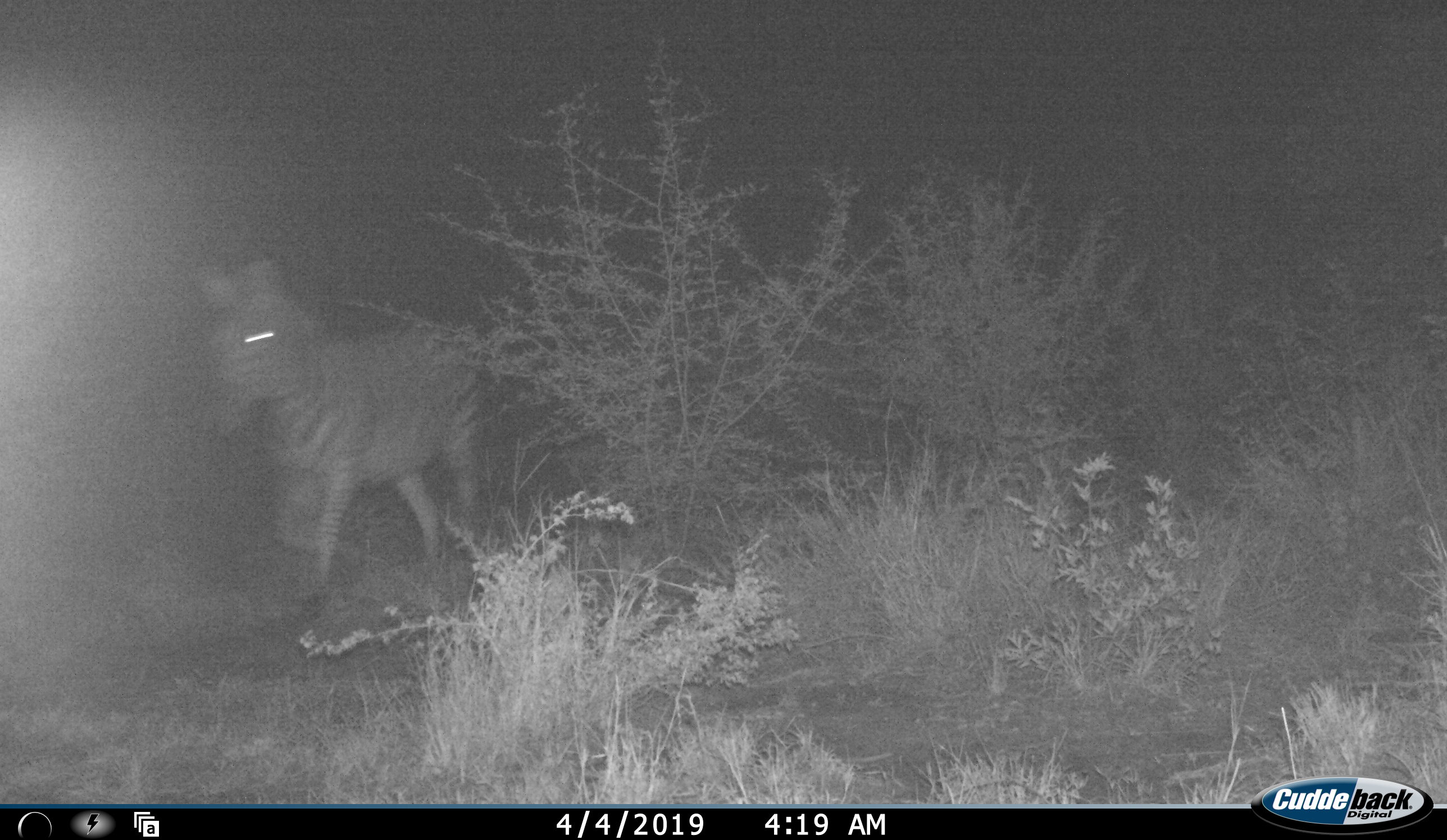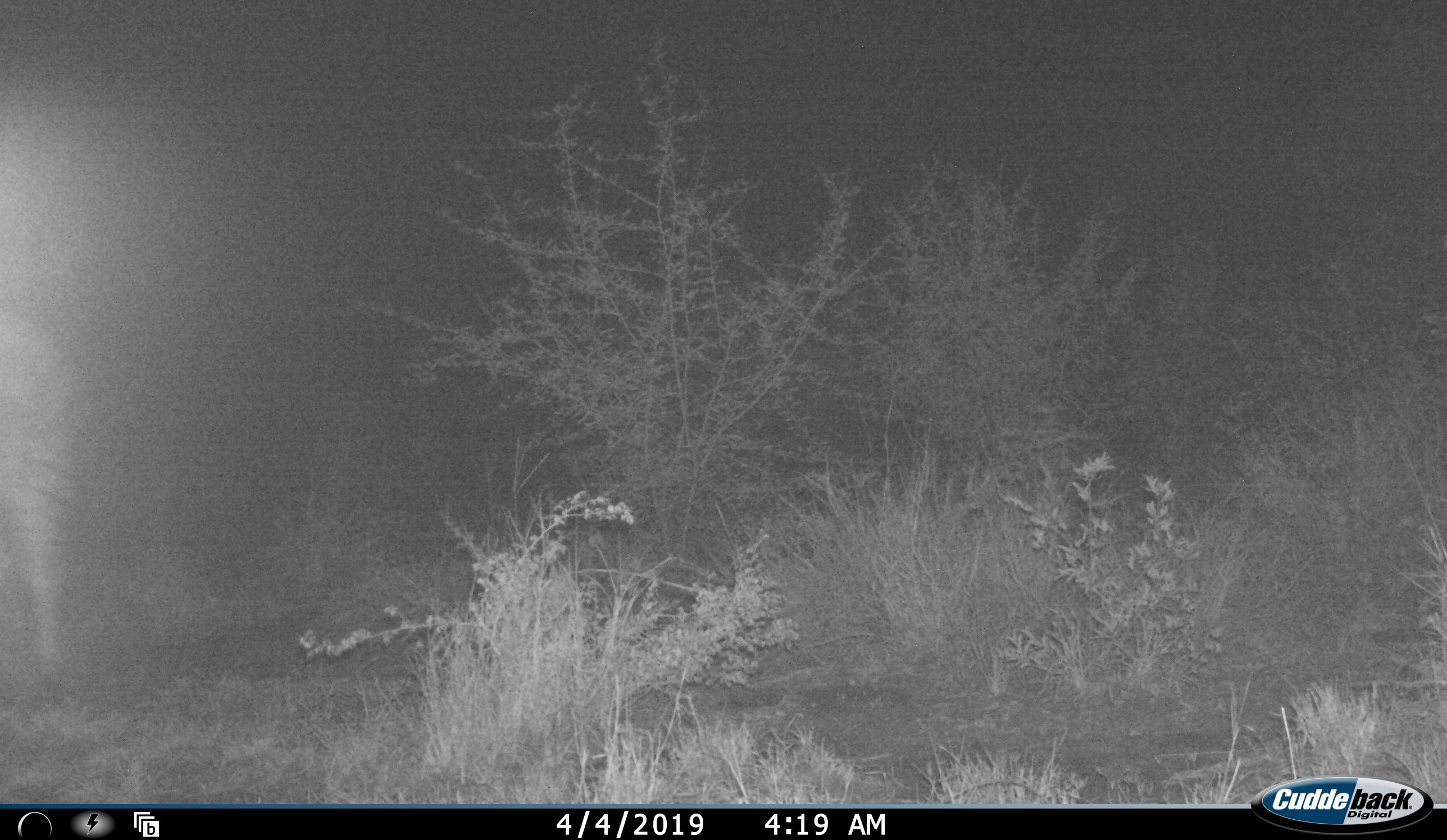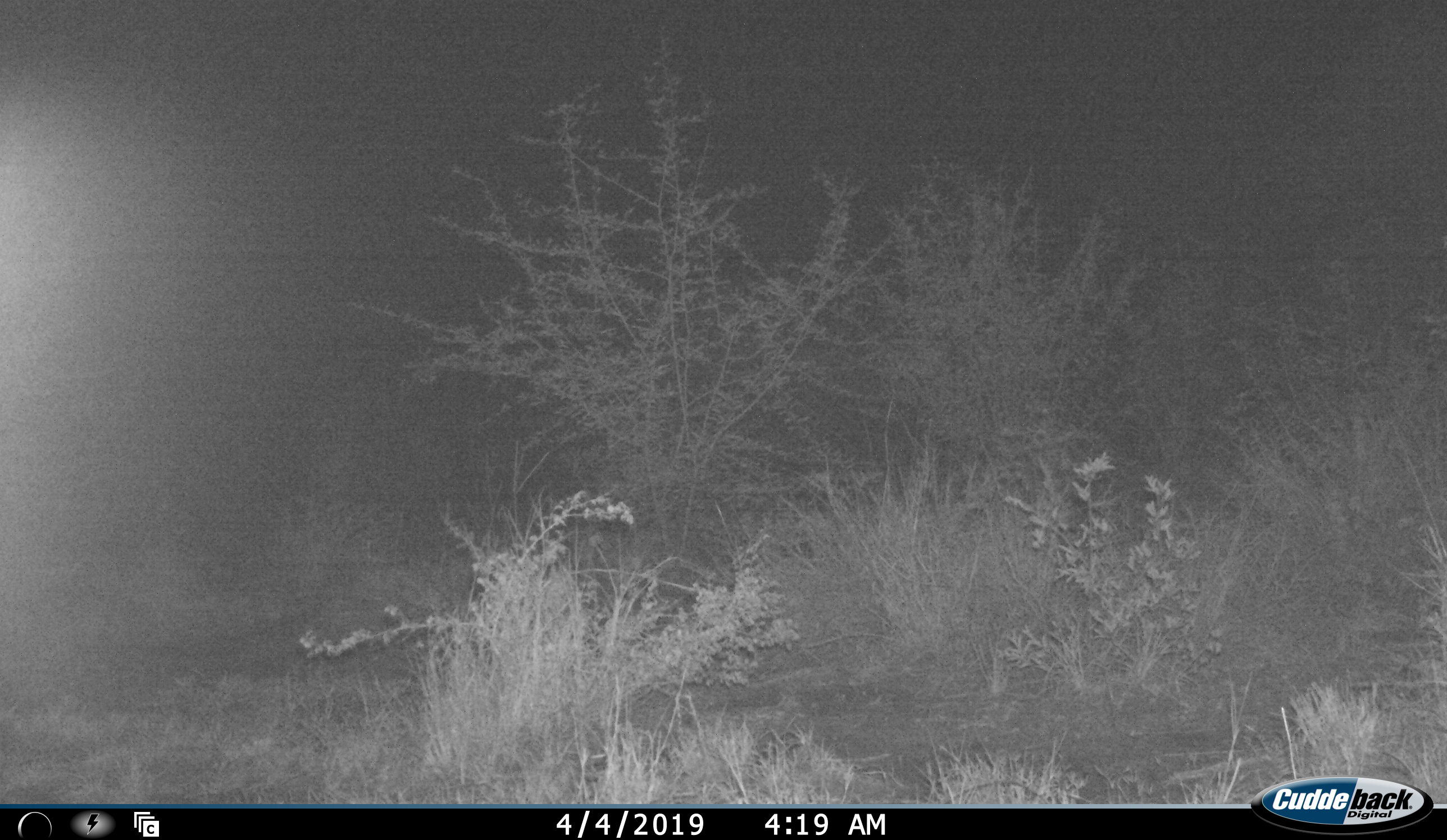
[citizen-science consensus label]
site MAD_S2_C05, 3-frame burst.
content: unidentified animal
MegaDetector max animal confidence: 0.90